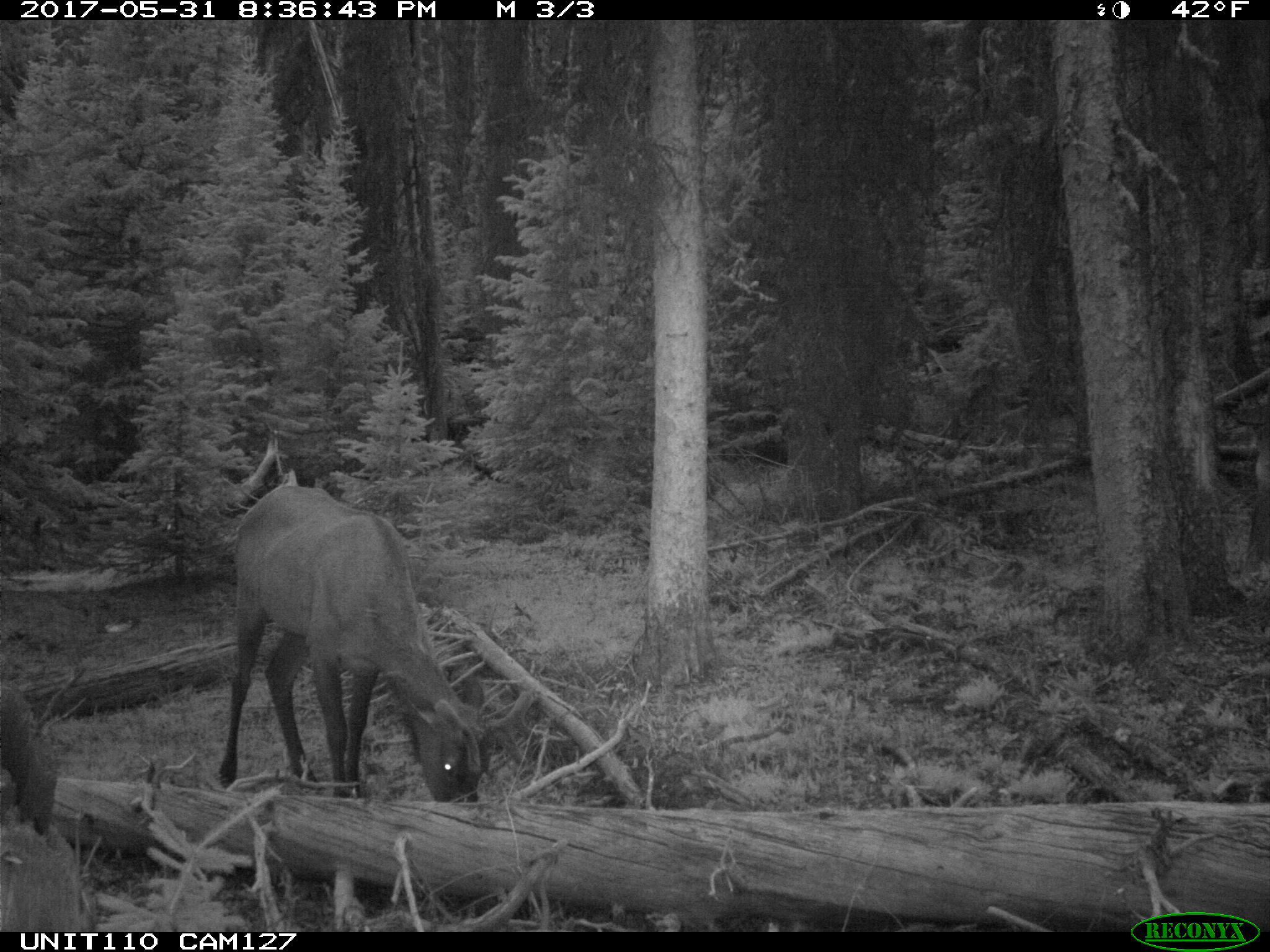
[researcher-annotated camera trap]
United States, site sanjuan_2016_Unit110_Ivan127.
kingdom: Animalia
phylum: Chordata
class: Mammalia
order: Artiodactyla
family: Cervidae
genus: Cervus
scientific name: Cervus elaphus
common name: red deer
Cervus elaphus (red deer).